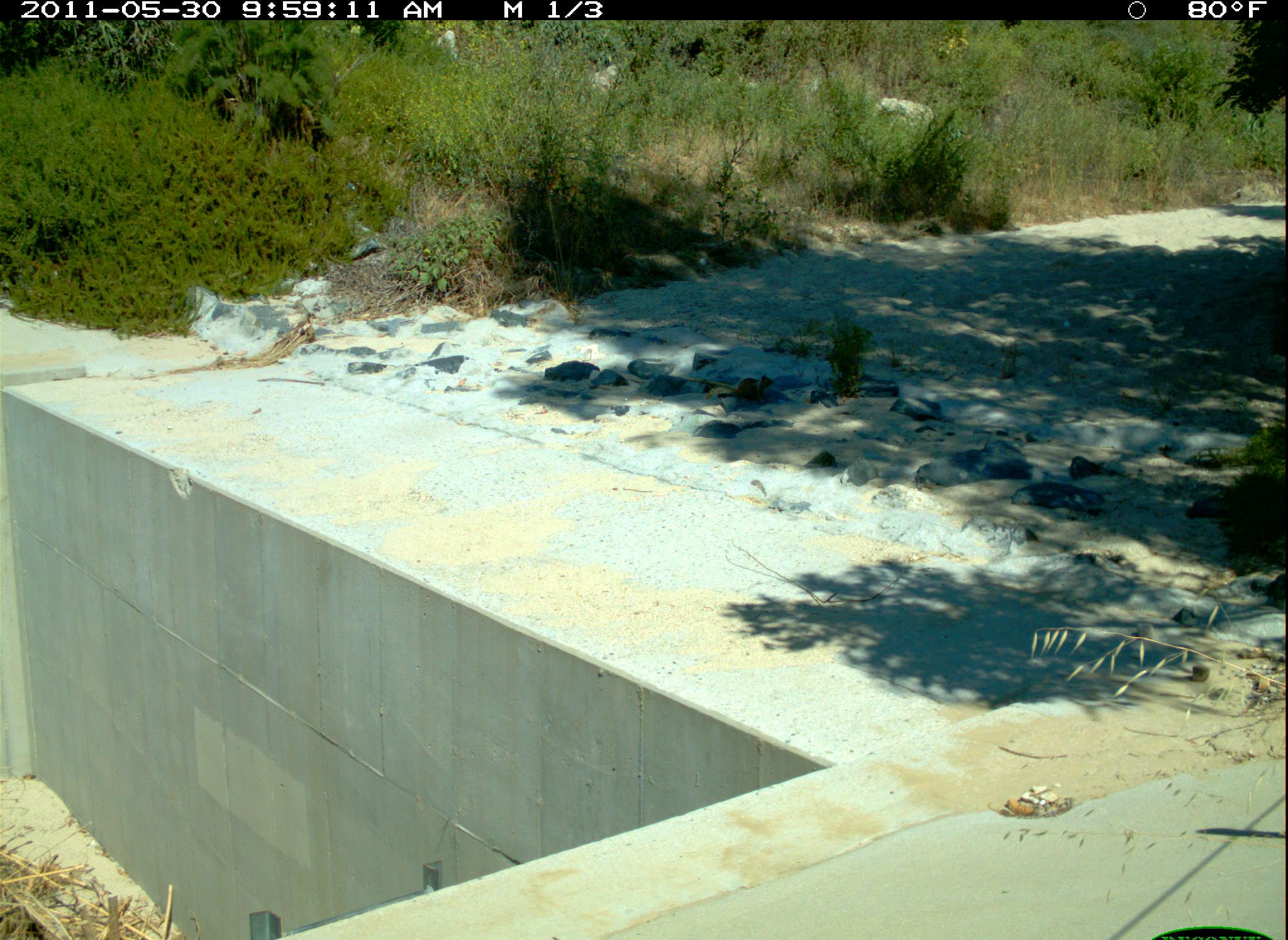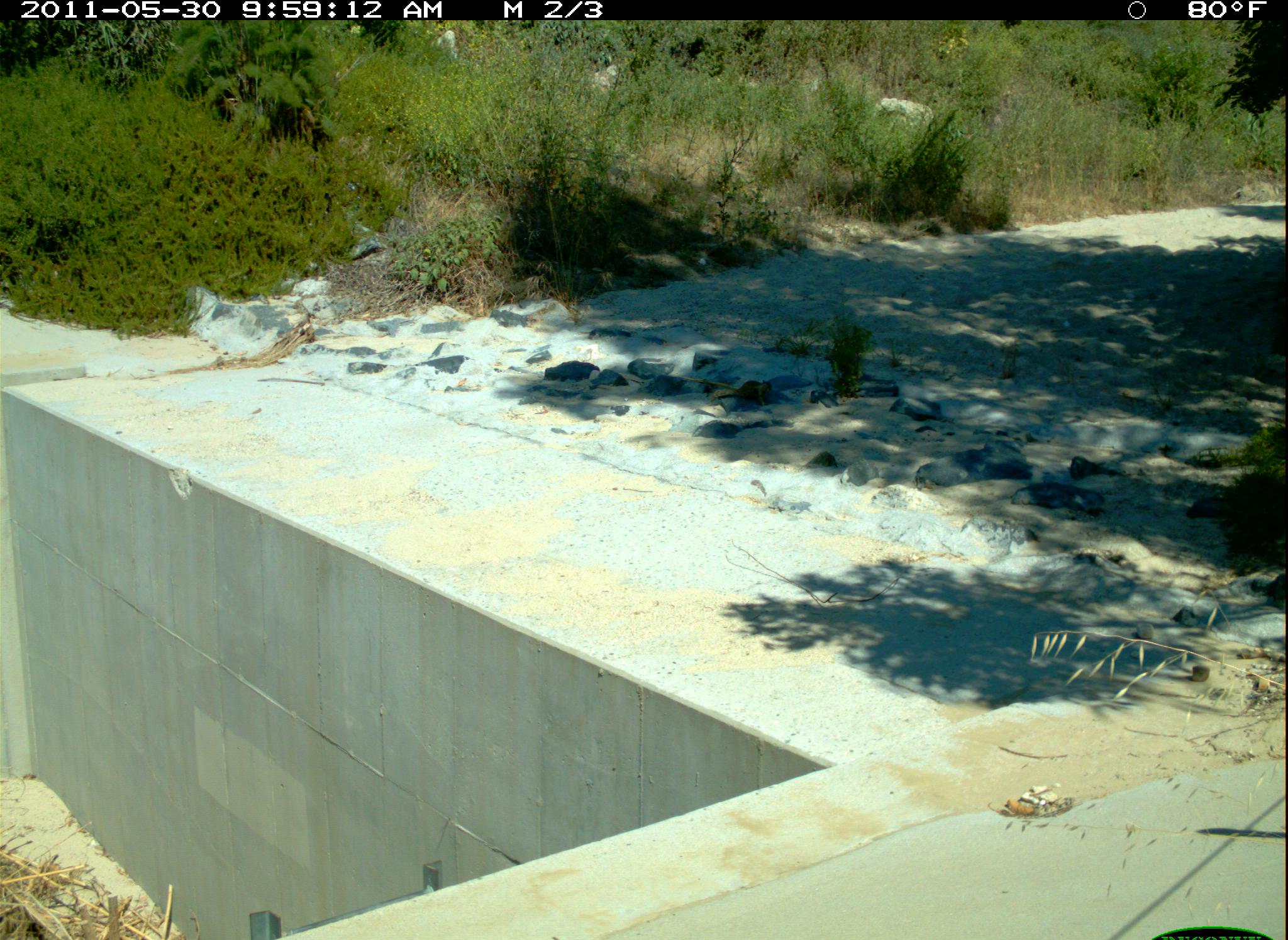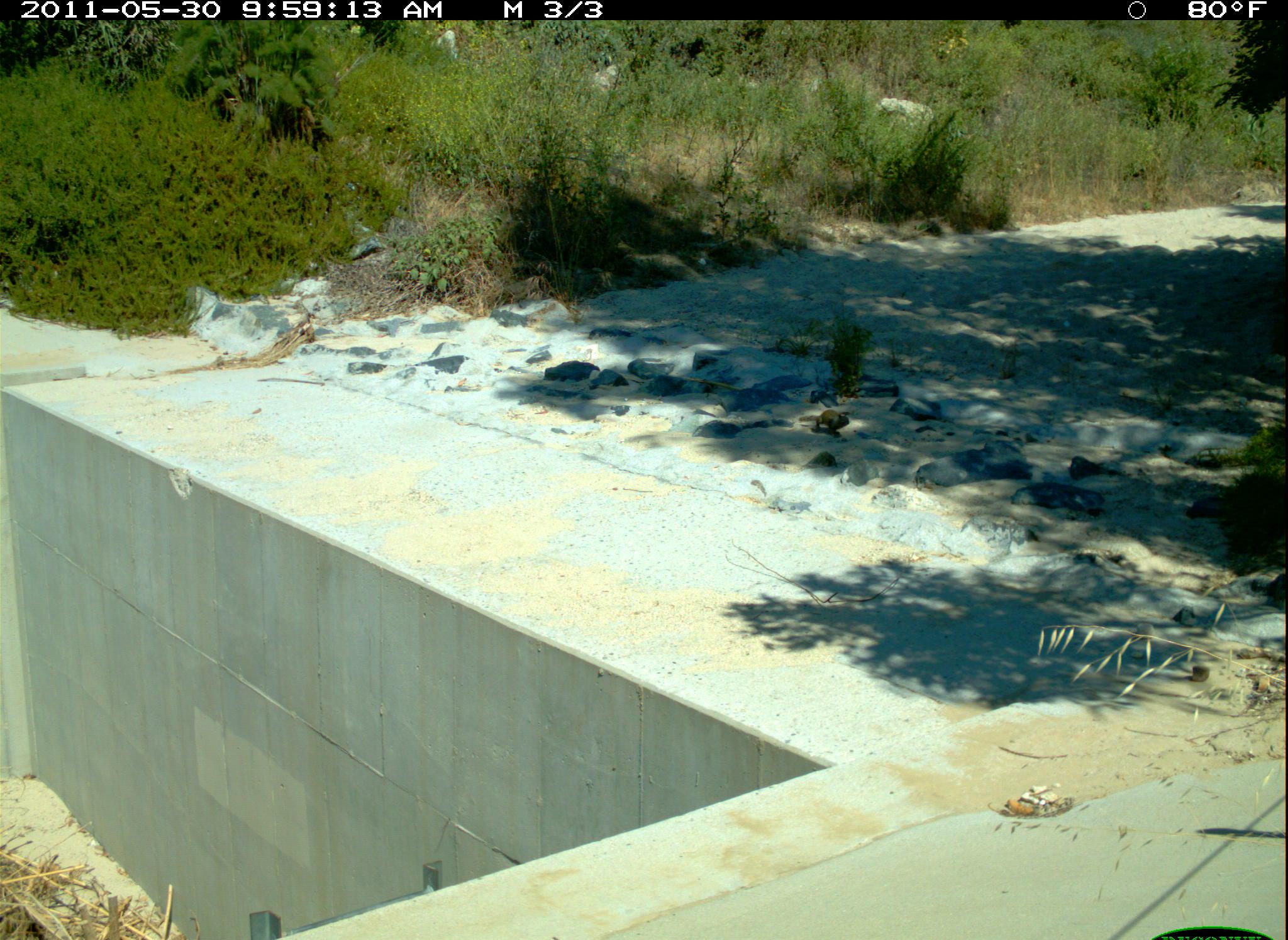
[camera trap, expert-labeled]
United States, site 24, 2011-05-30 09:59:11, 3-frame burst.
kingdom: Animalia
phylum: Chordata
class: Mammalia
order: Rodentia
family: Sciuridae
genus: Sciurus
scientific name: Sciurus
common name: squirrel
Squirrel (Sciurus).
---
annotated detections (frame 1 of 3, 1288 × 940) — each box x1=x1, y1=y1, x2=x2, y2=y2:
squirrel: x1=717, y1=373, x2=774, y2=400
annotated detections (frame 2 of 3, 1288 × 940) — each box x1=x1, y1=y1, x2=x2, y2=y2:
squirrel: x1=710, y1=380, x2=771, y2=406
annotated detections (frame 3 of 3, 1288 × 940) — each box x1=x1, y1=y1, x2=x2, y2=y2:
squirrel: x1=798, y1=408, x2=849, y2=435